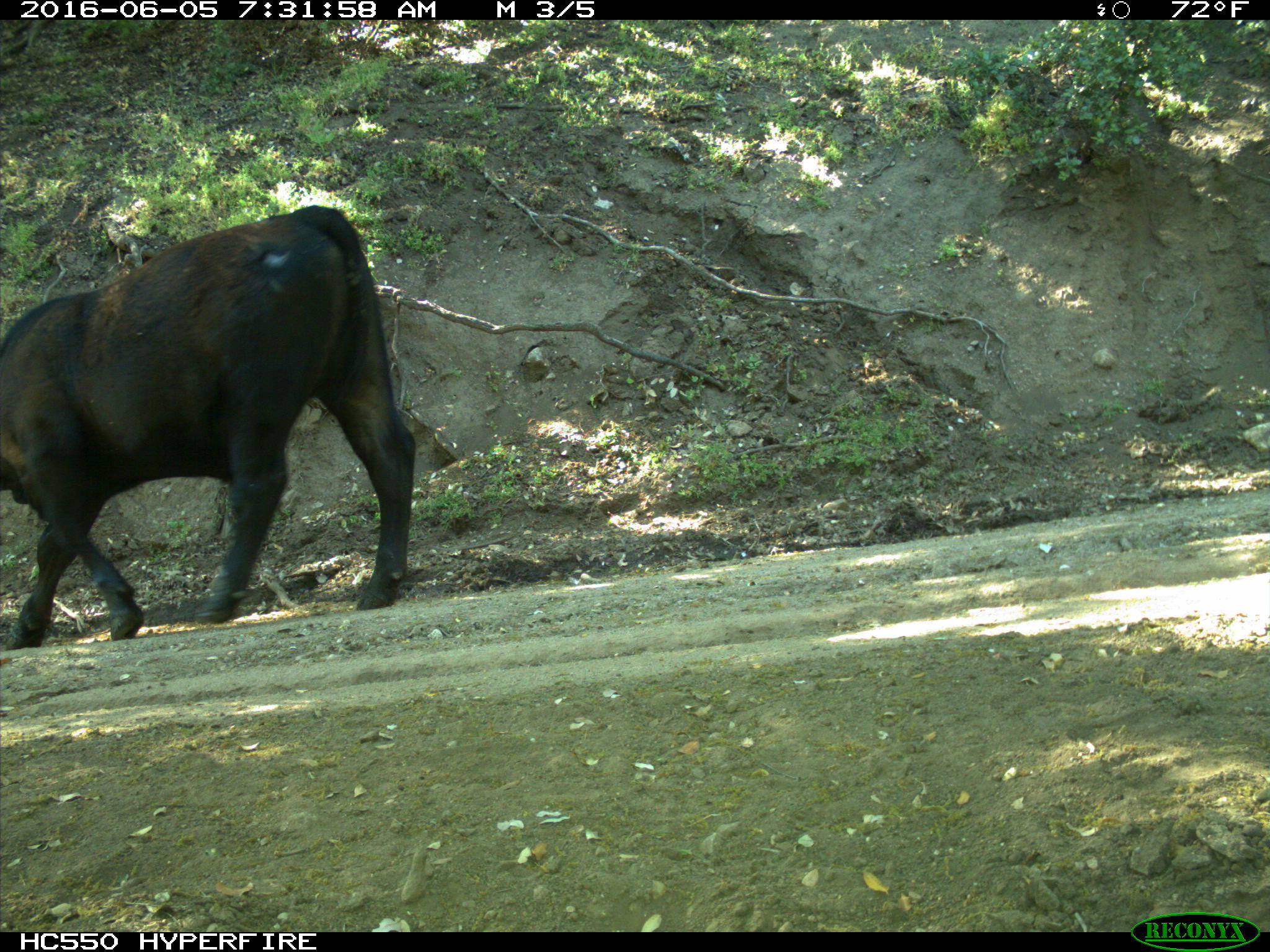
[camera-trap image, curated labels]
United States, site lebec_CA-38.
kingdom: Animalia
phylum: Chordata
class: Mammalia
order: Artiodactyla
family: Bovidae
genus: Bos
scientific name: Bos taurus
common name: domestic cow